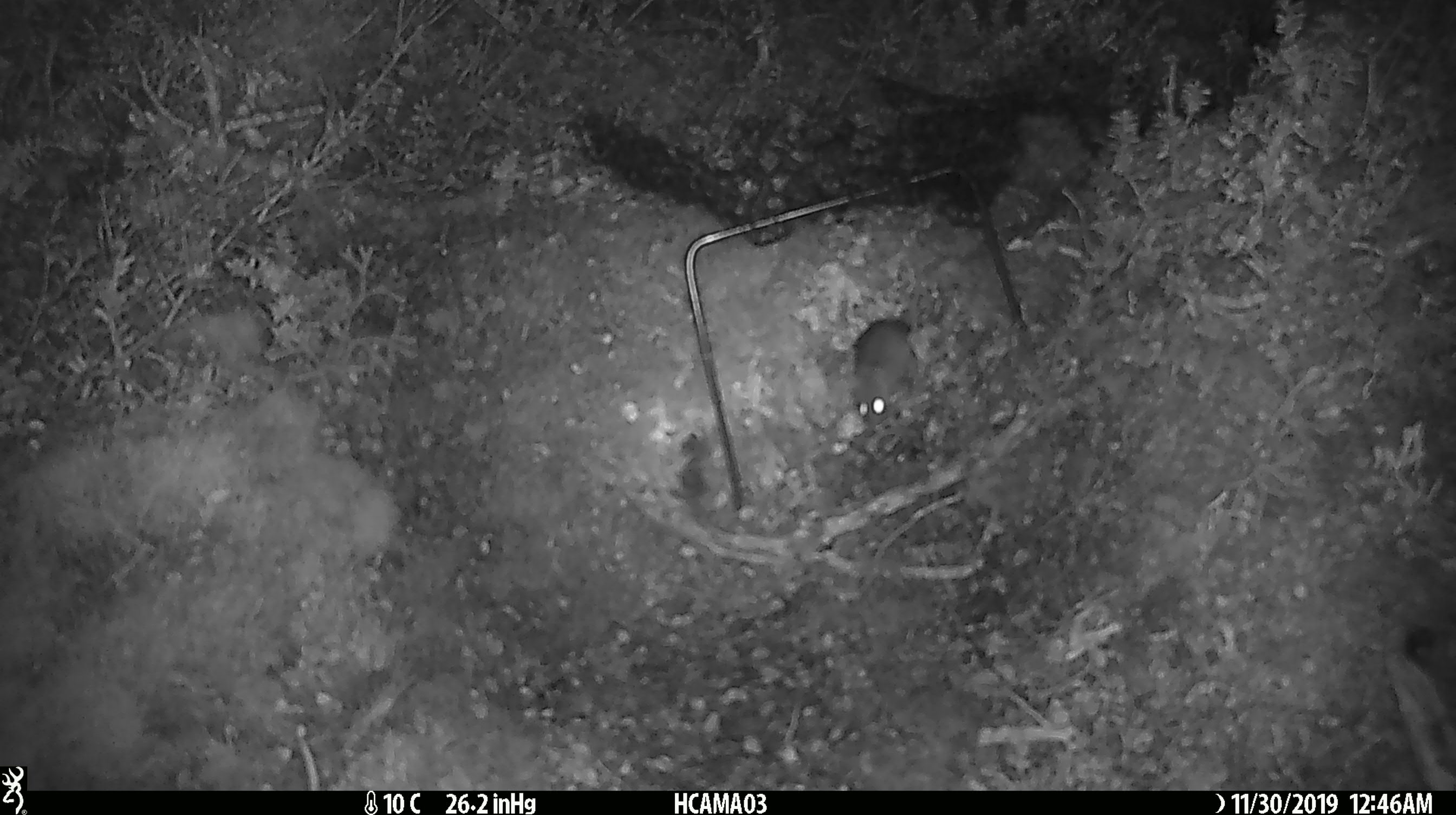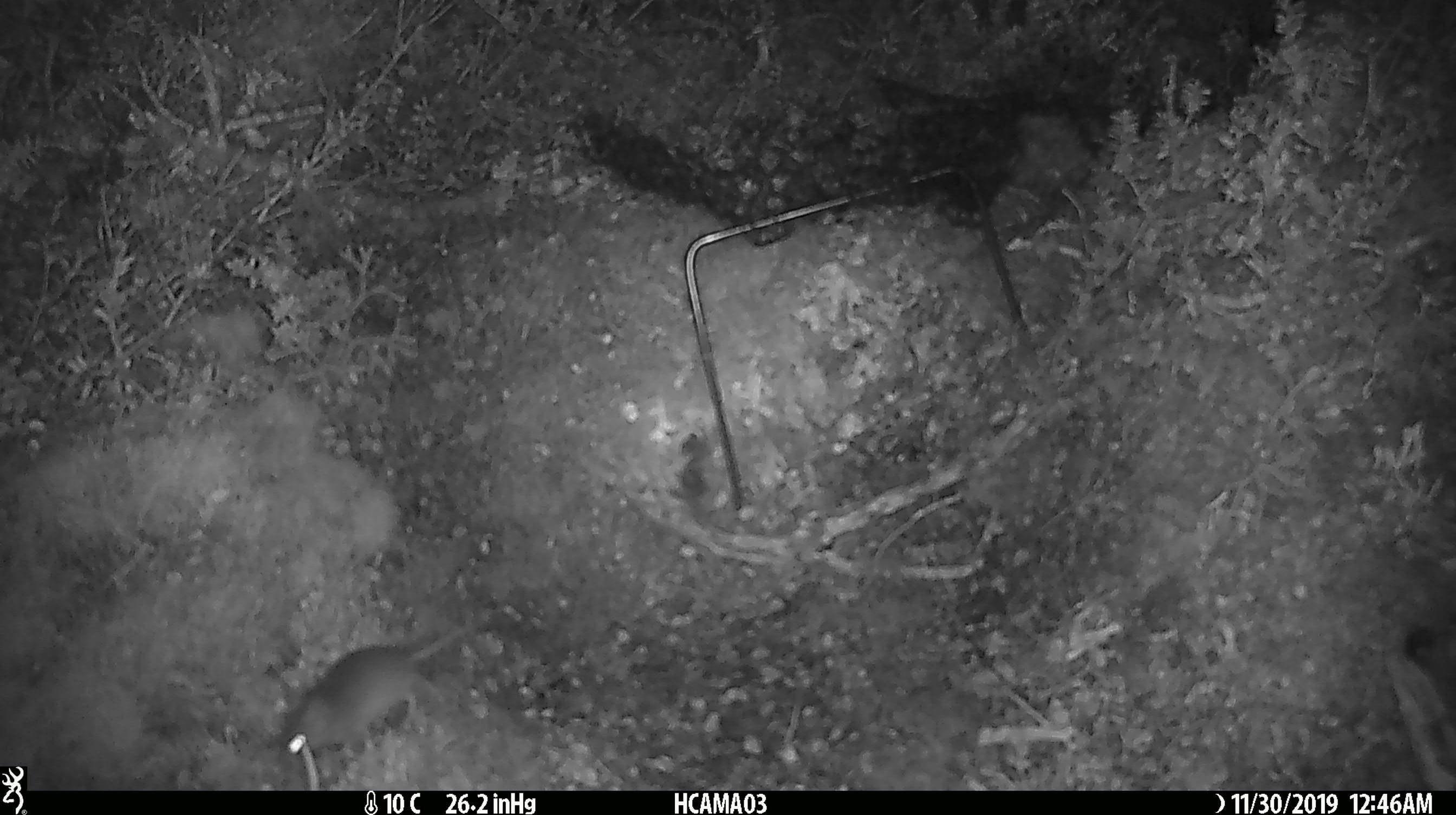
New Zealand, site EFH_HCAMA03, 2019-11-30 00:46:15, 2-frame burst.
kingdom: Animalia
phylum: Chordata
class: Mammalia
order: Rodentia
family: Muridae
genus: Mus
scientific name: Mus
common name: mouse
Mouse (Mus).